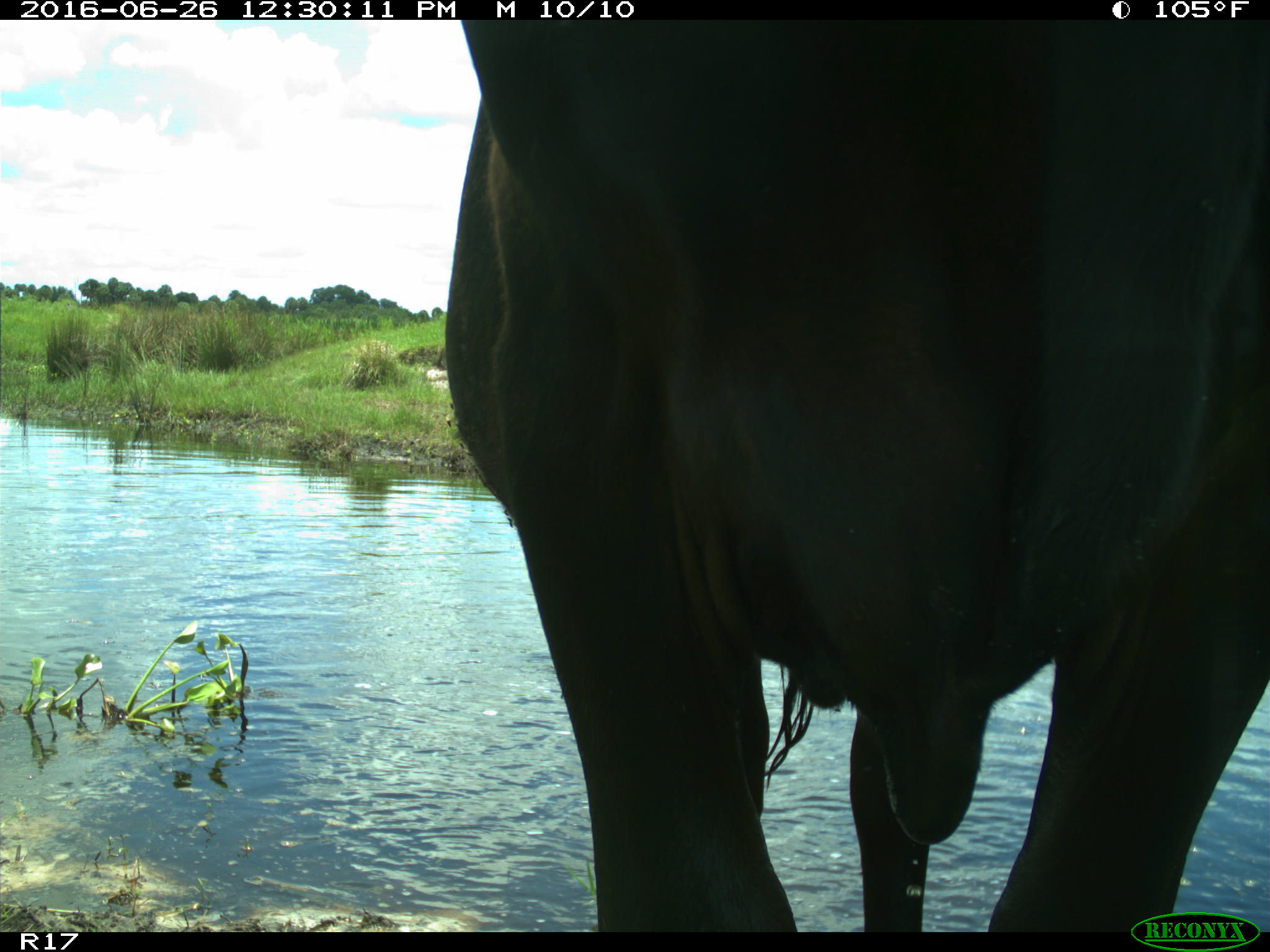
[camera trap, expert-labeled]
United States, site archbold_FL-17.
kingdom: Animalia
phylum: Chordata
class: Mammalia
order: Artiodactyla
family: Bovidae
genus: Bos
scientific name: Bos taurus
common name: domestic cow